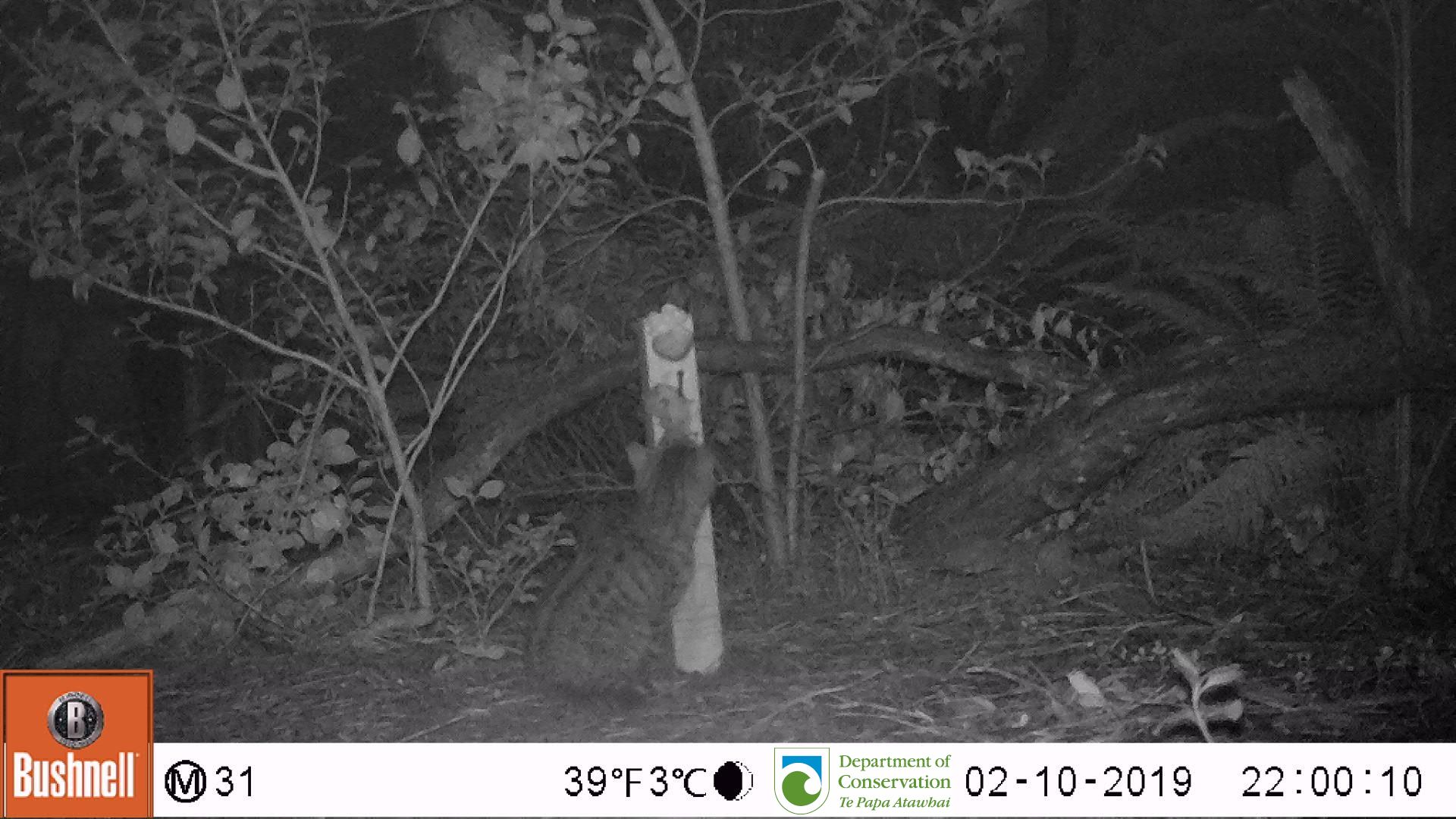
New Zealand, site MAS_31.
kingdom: Animalia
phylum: Chordata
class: Mammalia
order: Carnivora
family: Felidae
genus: Felis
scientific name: Felis catus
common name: domestic cat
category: cat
Cat (domestic cat) (Felis catus).